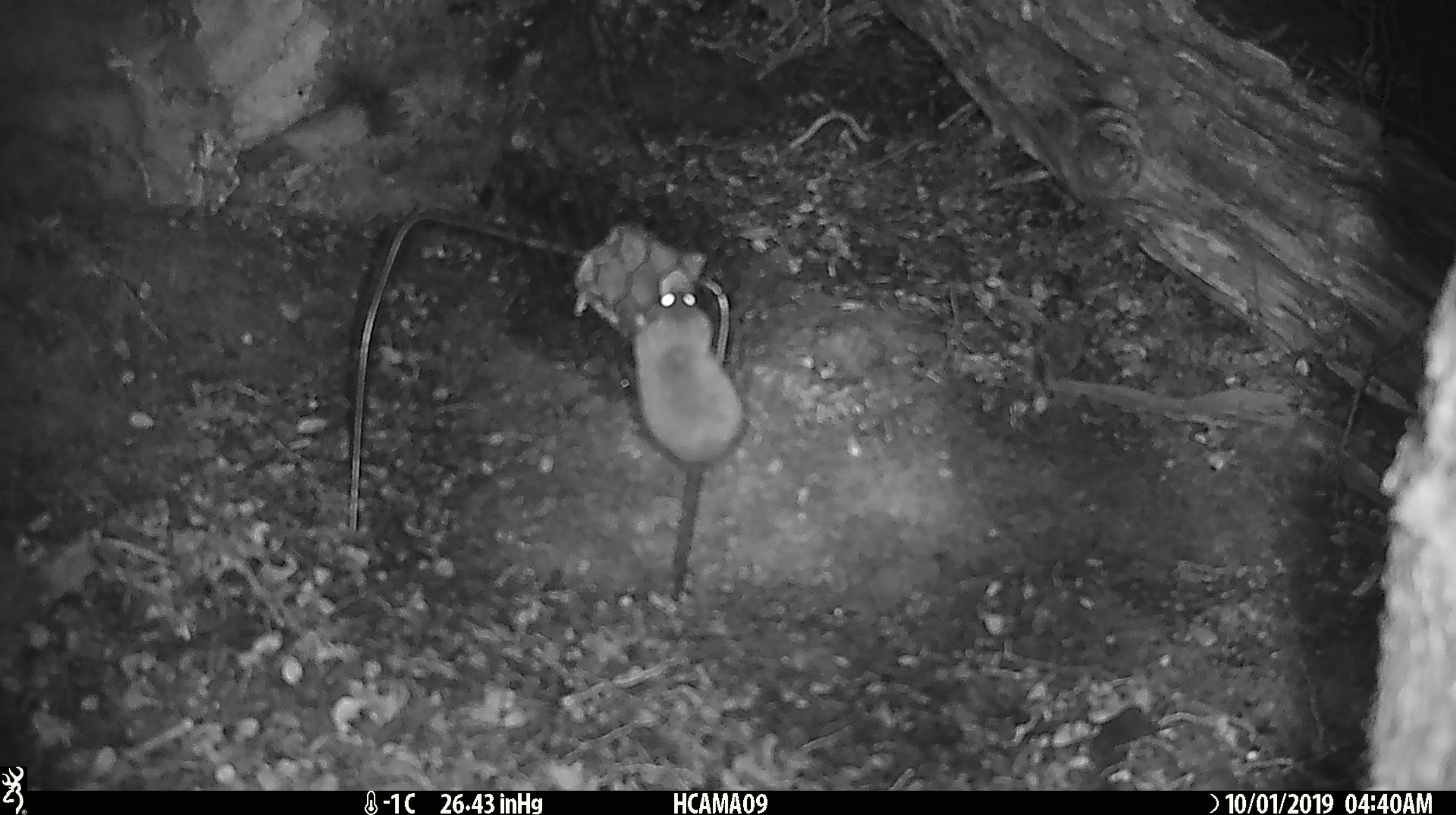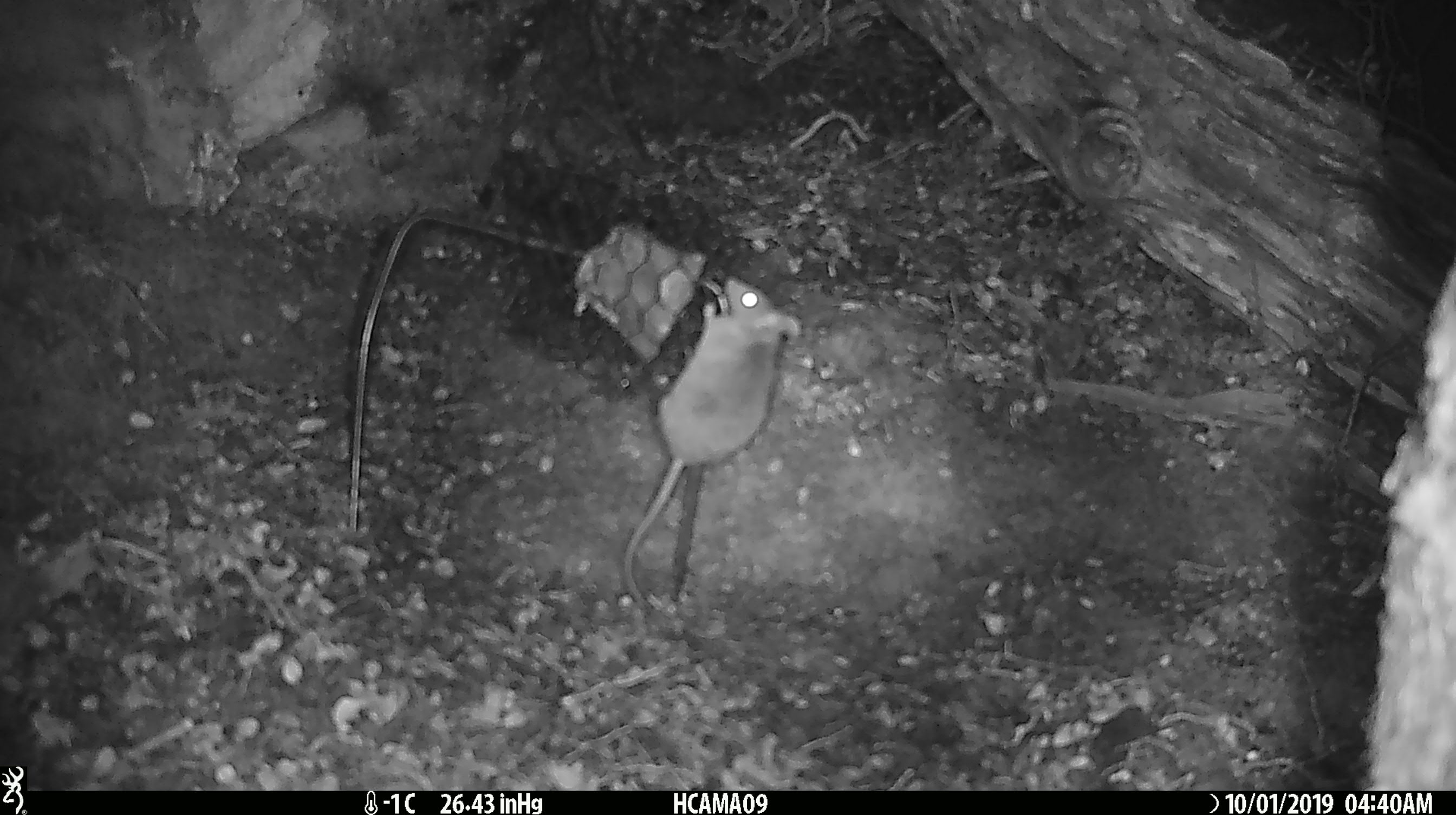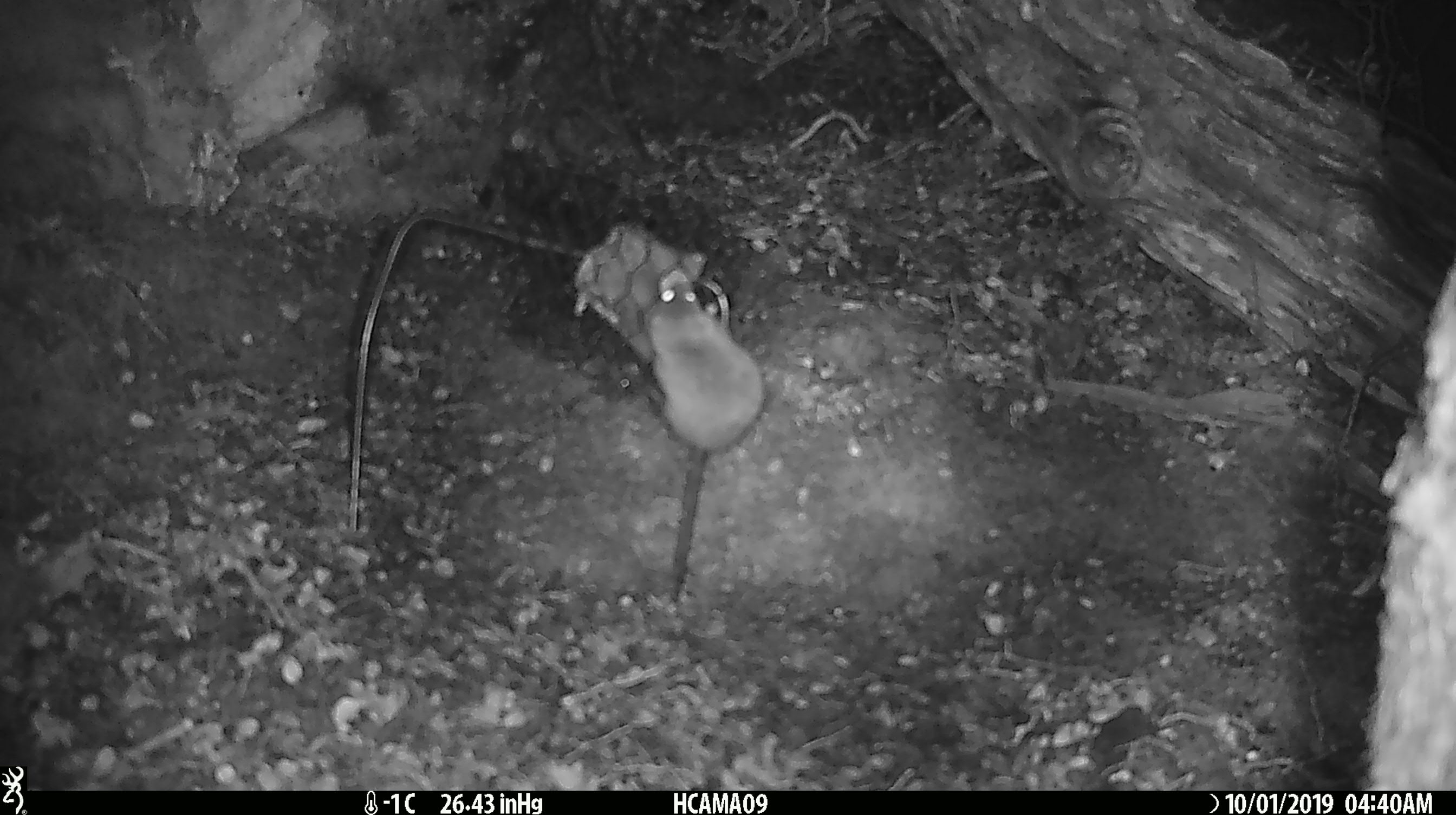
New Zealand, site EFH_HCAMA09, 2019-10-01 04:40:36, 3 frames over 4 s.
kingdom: Animalia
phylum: Chordata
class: Mammalia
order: Rodentia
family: Muridae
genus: Mus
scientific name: Mus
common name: mouse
Mouse (Mus).